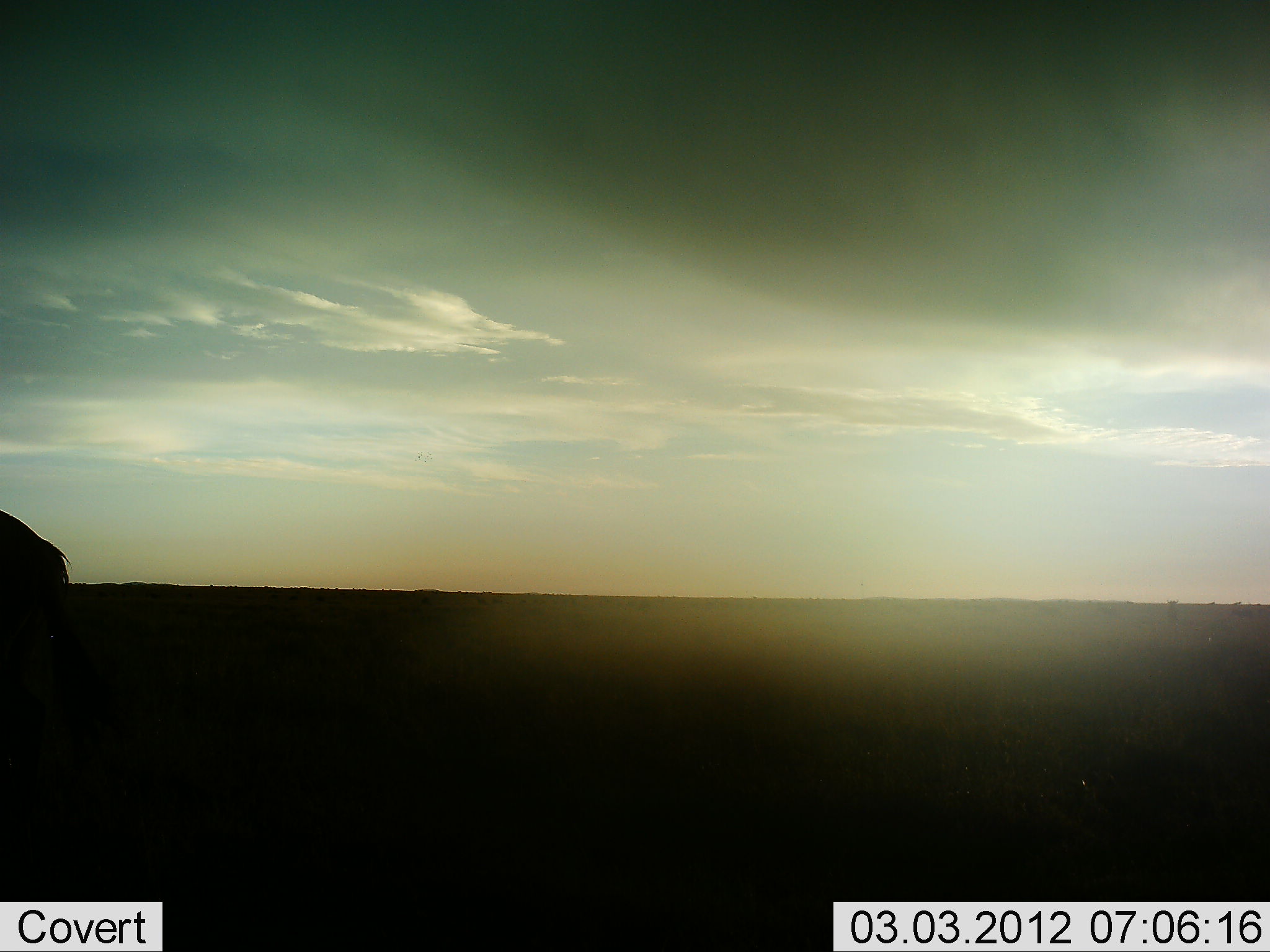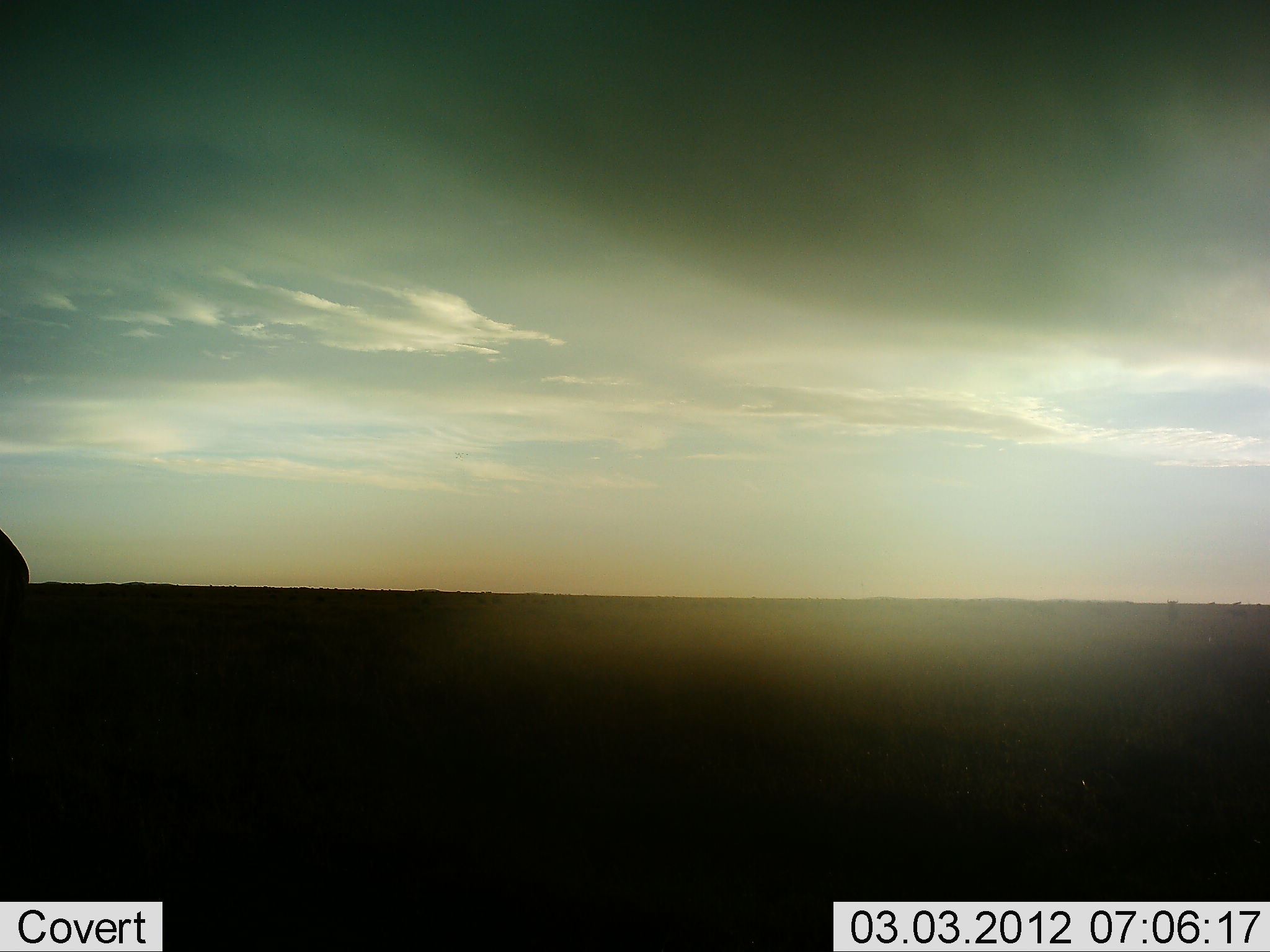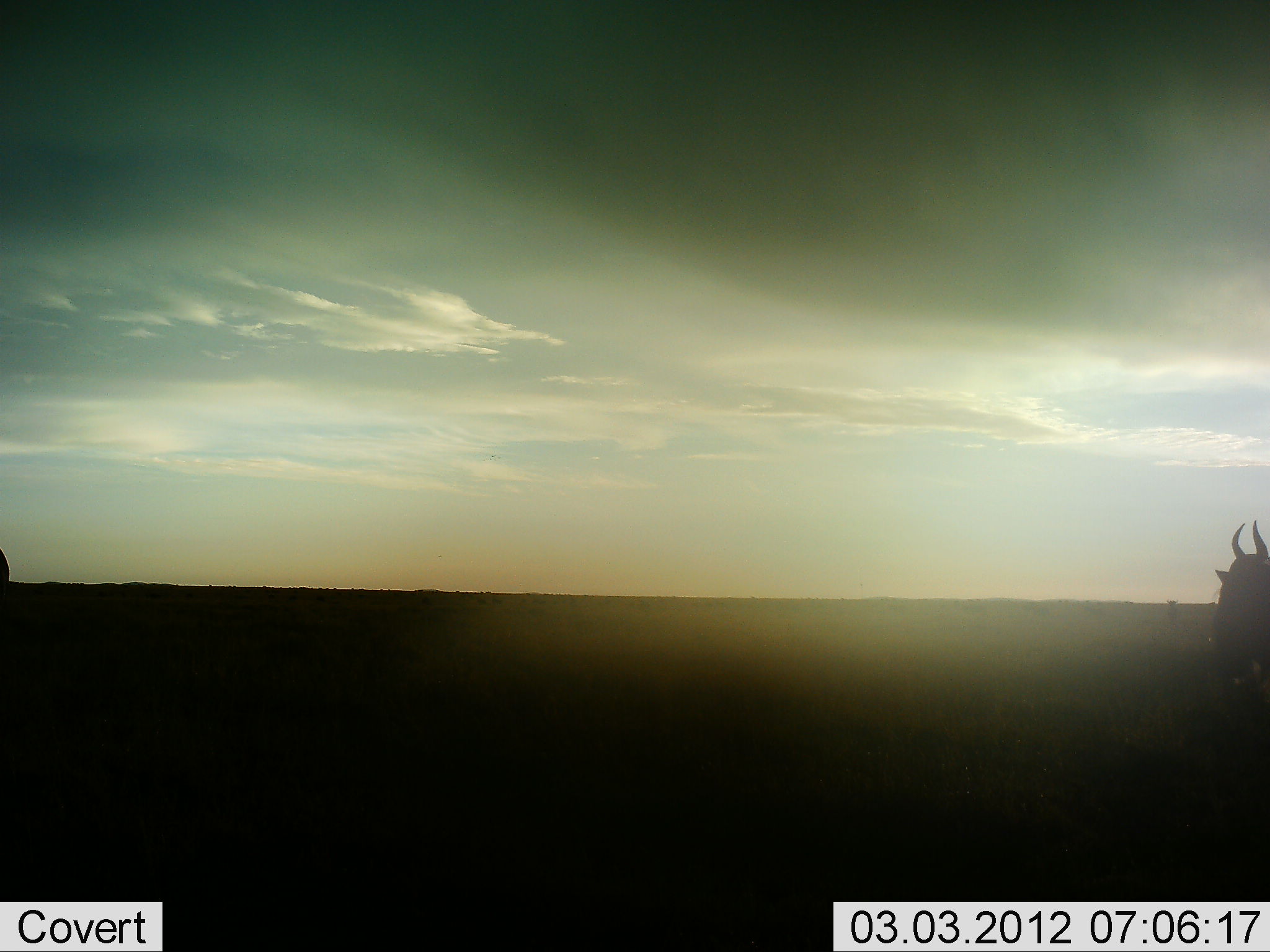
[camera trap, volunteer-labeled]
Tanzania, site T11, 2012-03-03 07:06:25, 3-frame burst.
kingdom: Animalia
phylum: Chordata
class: Mammalia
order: Artiodactyla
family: Bovidae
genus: Connochaetes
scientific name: Connochaetes taurinus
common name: blue wildebeest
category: wildebeest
Wildebeest (blue wildebeest) (Connochaetes taurinus), count 2. Behavior (volunteer vote fractions): standing 0%, resting 0%, moving 100%, interacting 0%. Young present (vote fraction): 0%. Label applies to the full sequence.